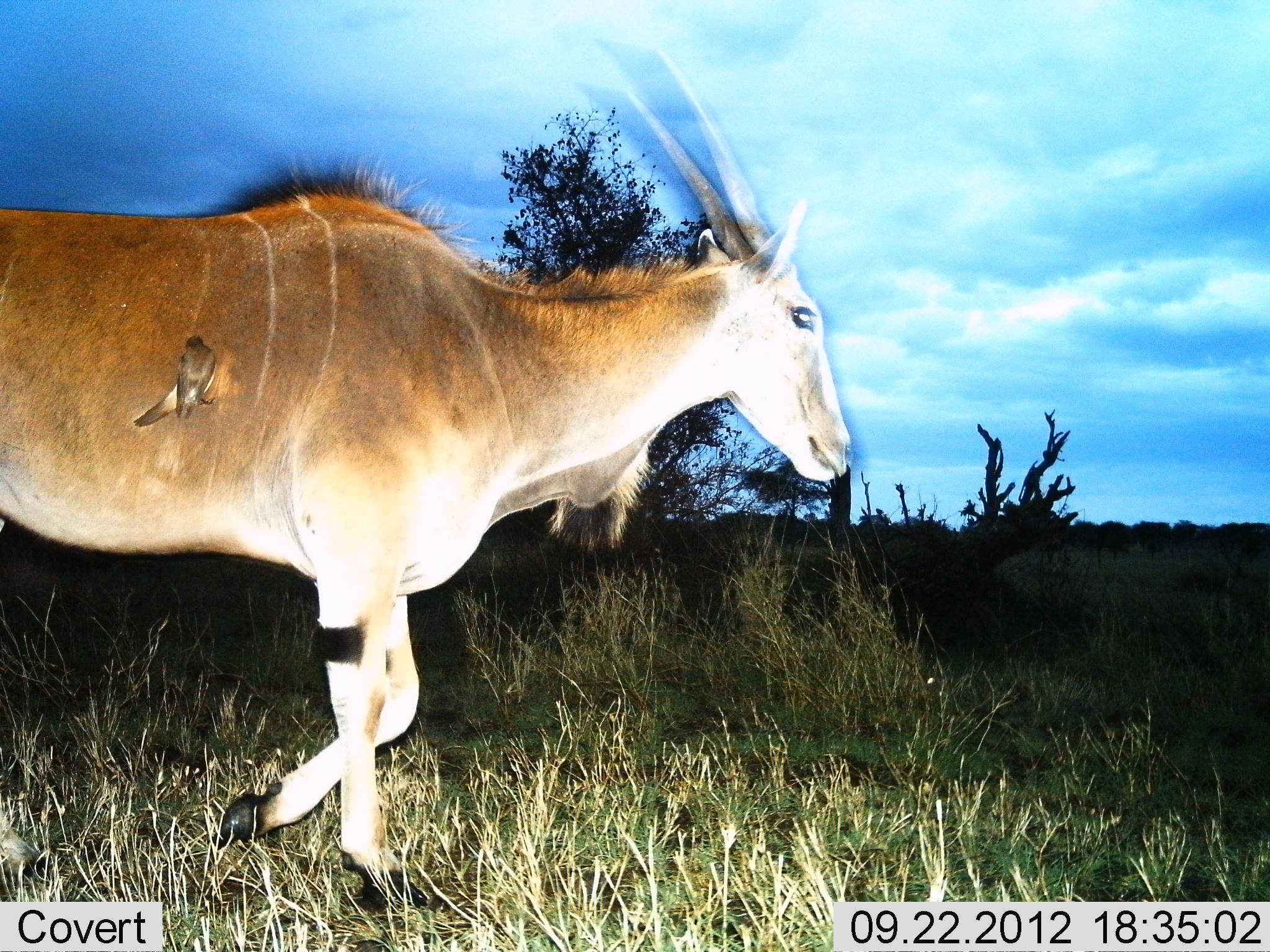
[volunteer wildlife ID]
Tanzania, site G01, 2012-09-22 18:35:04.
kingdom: Animalia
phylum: Chordata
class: Mammalia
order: Artiodactyla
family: Bovidae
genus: Tragelaphus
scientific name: Tragelaphus oryx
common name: eland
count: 1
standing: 6%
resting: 0%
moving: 94%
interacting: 0%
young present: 0%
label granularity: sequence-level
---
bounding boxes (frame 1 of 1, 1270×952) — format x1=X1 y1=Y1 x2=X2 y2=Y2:
animal: x1=0 y1=51 x2=856 y2=914; x1=131 y1=333 x2=218 y2=433